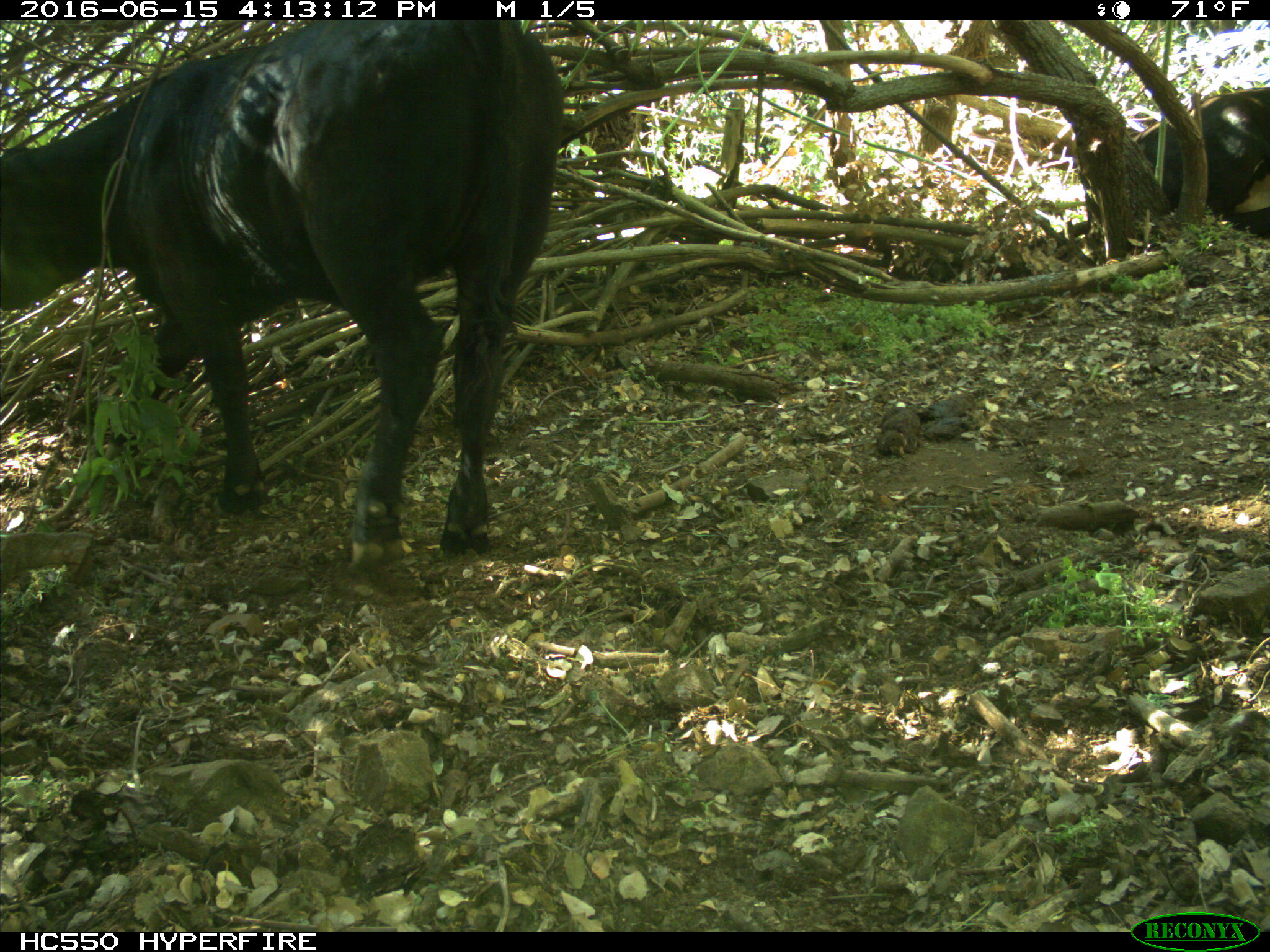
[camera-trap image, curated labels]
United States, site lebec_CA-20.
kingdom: Animalia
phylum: Chordata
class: Mammalia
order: Artiodactyla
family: Bovidae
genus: Bos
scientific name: Bos taurus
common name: domestic cow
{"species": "Bos taurus (domestic cow)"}